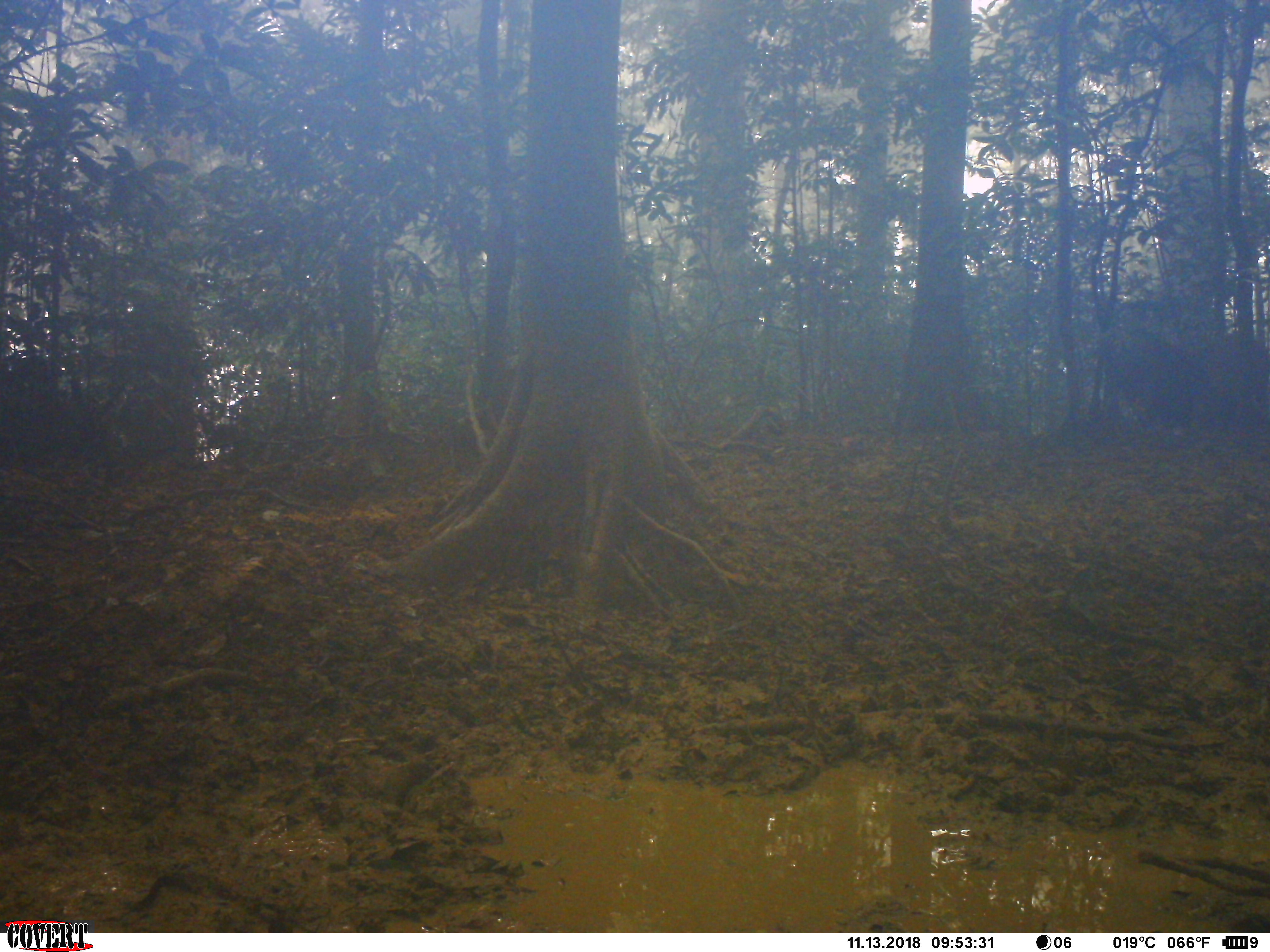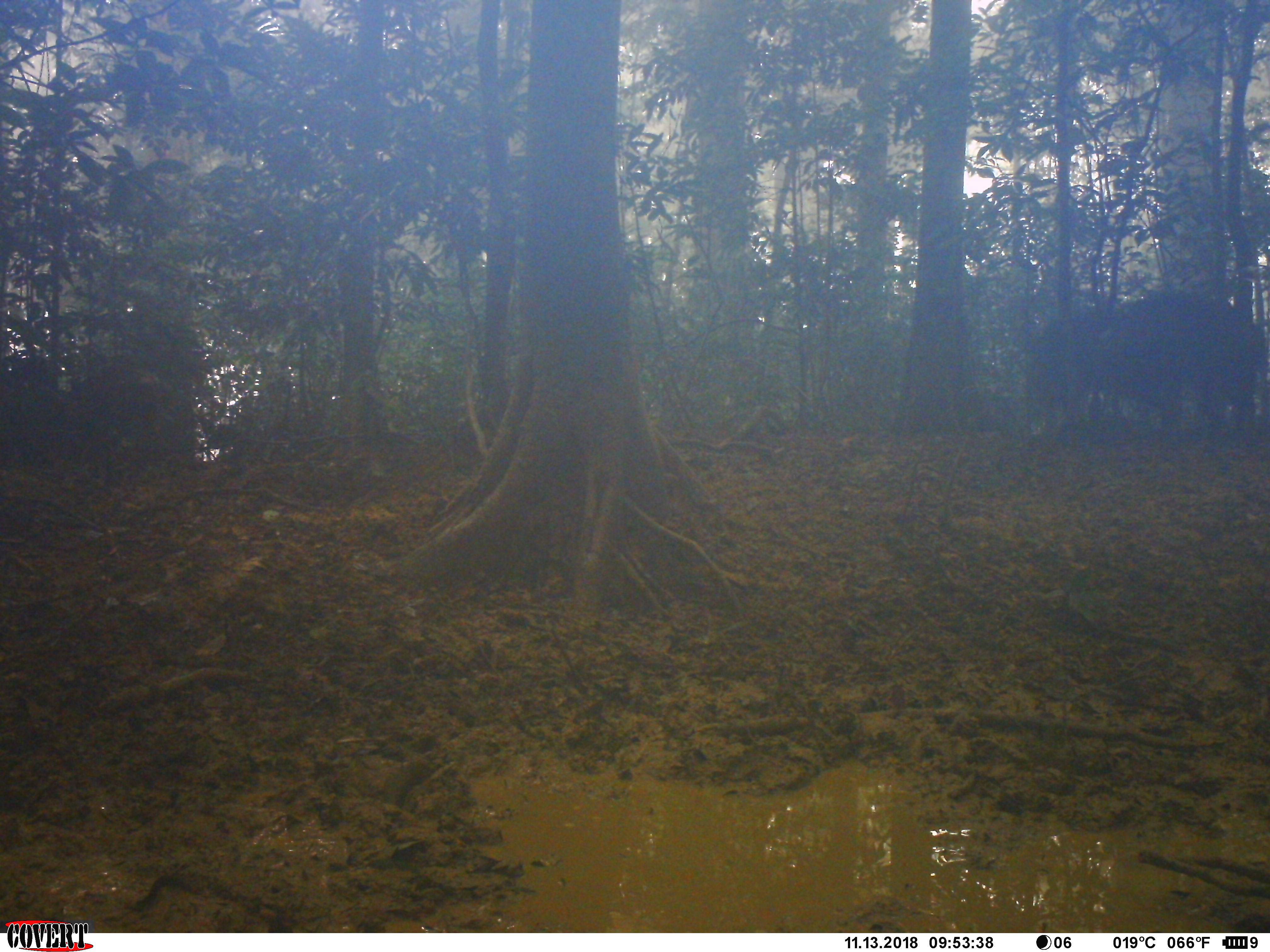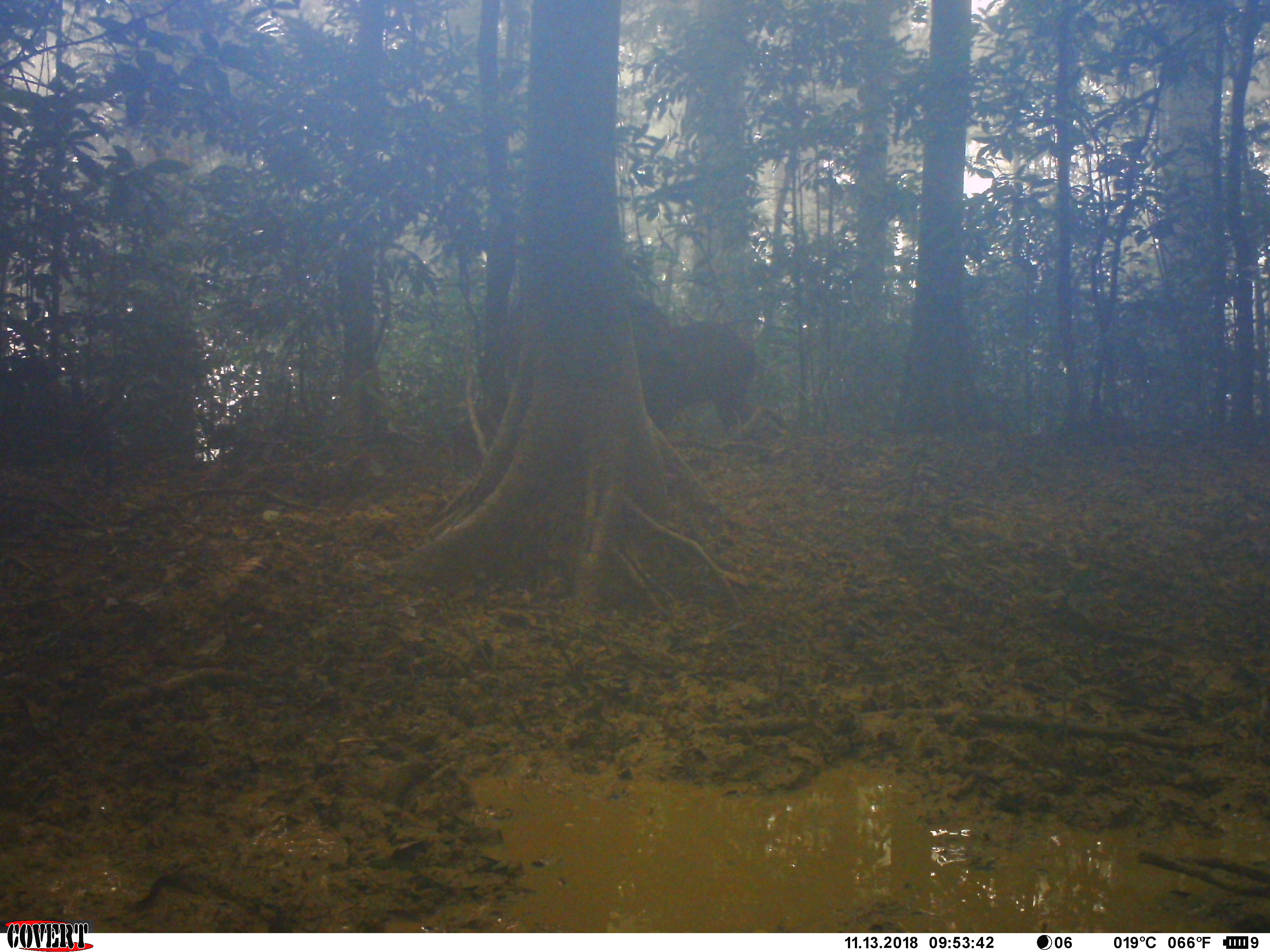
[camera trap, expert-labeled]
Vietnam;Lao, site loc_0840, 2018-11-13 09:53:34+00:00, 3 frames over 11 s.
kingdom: Animalia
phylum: Chordata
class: Mammalia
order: Artiodactyla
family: Suidae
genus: Sus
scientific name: Sus scrofa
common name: eurasian wild pig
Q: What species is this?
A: Eurasian wild pig (Sus scrofa).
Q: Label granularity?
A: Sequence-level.